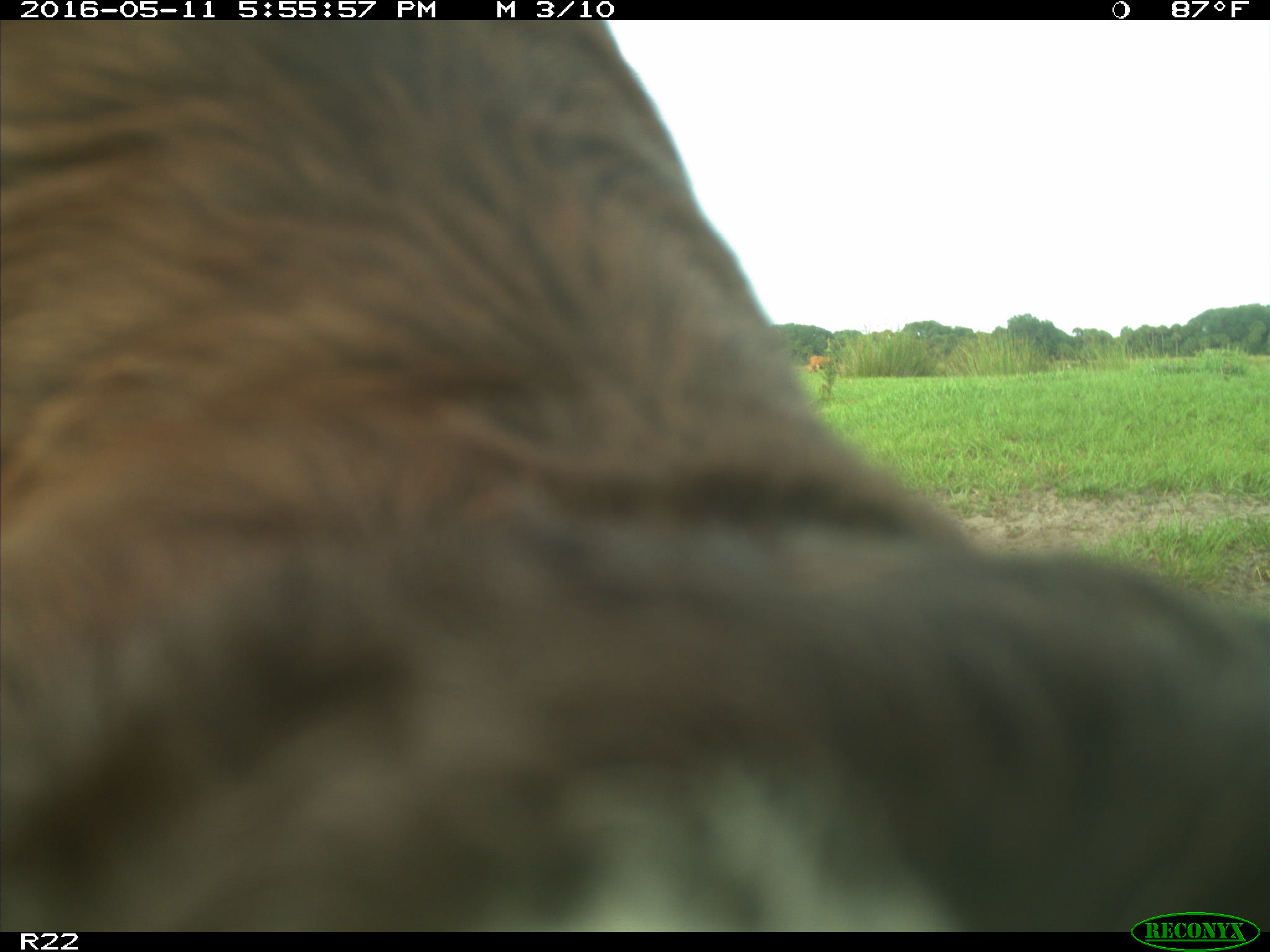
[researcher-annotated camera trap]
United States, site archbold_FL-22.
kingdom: Animalia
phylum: Chordata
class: Mammalia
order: Artiodactyla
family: Bovidae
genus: Bos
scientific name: Bos taurus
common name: domestic cow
Bos taurus (domestic cow).